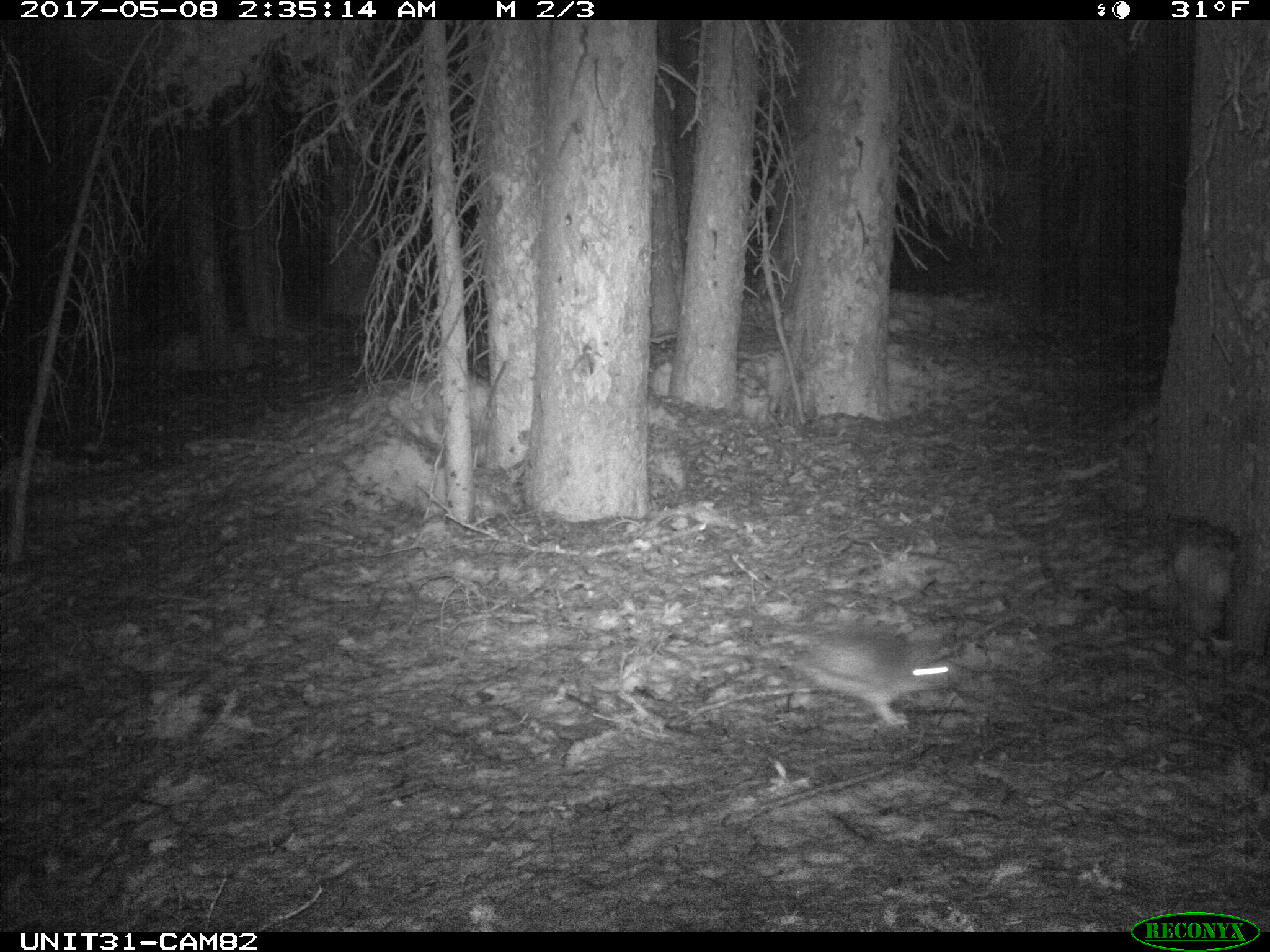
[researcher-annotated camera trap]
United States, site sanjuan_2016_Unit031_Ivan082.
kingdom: Animalia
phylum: Chordata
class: Mammalia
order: Lagomorpha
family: Leporidae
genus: Lepus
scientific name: Lepus americanus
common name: snowshoe hare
Lepus americanus (snowshoe hare).